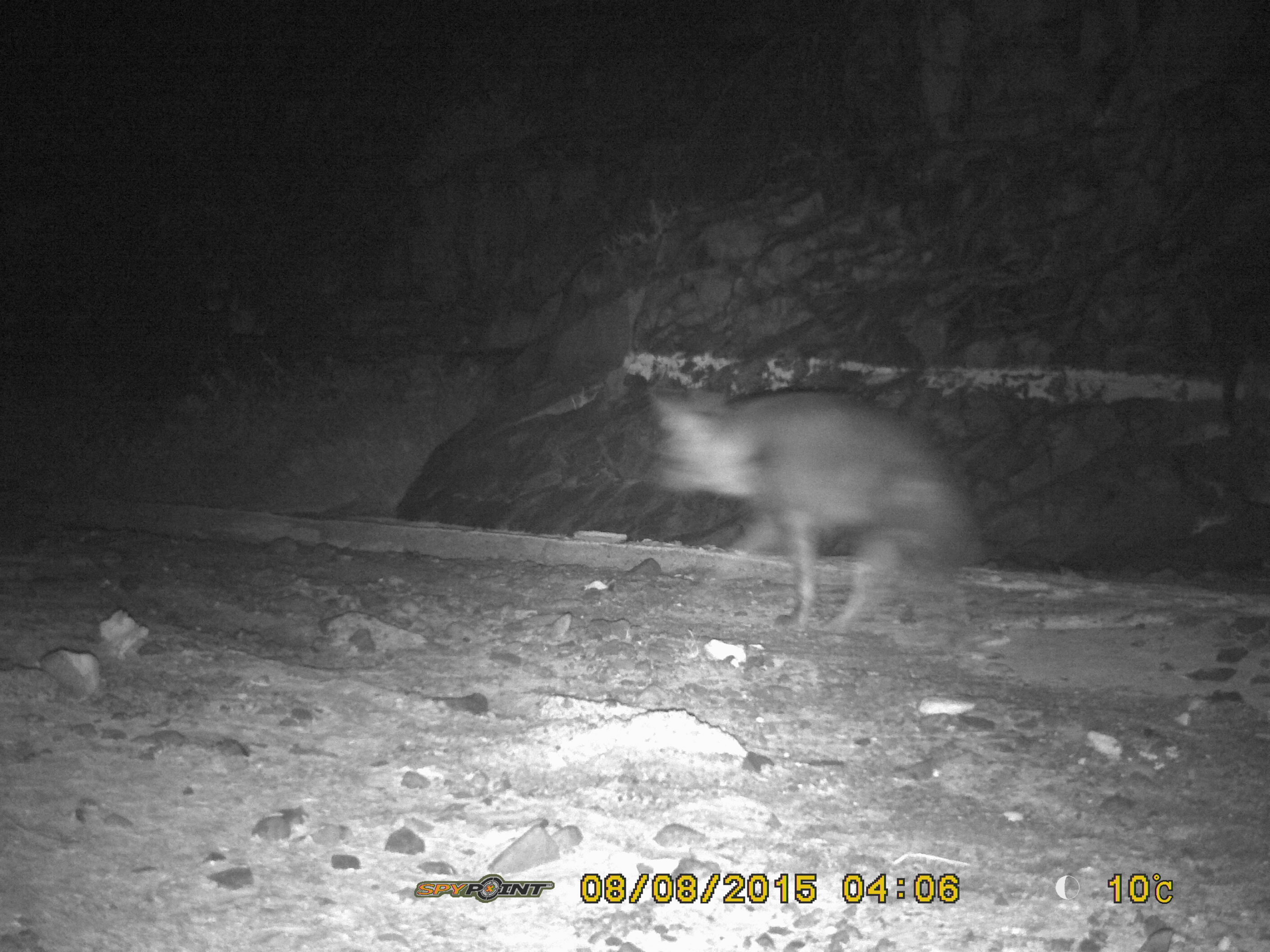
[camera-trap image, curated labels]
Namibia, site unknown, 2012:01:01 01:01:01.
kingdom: Animalia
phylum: Chordata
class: Mammalia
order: Carnivora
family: Hyaenidae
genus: Parahyaena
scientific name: Parahyaena brunnea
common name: brown hyena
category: hyaena brunnea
Hyaena brunnea (brown hyena) (Parahyaena brunnea).